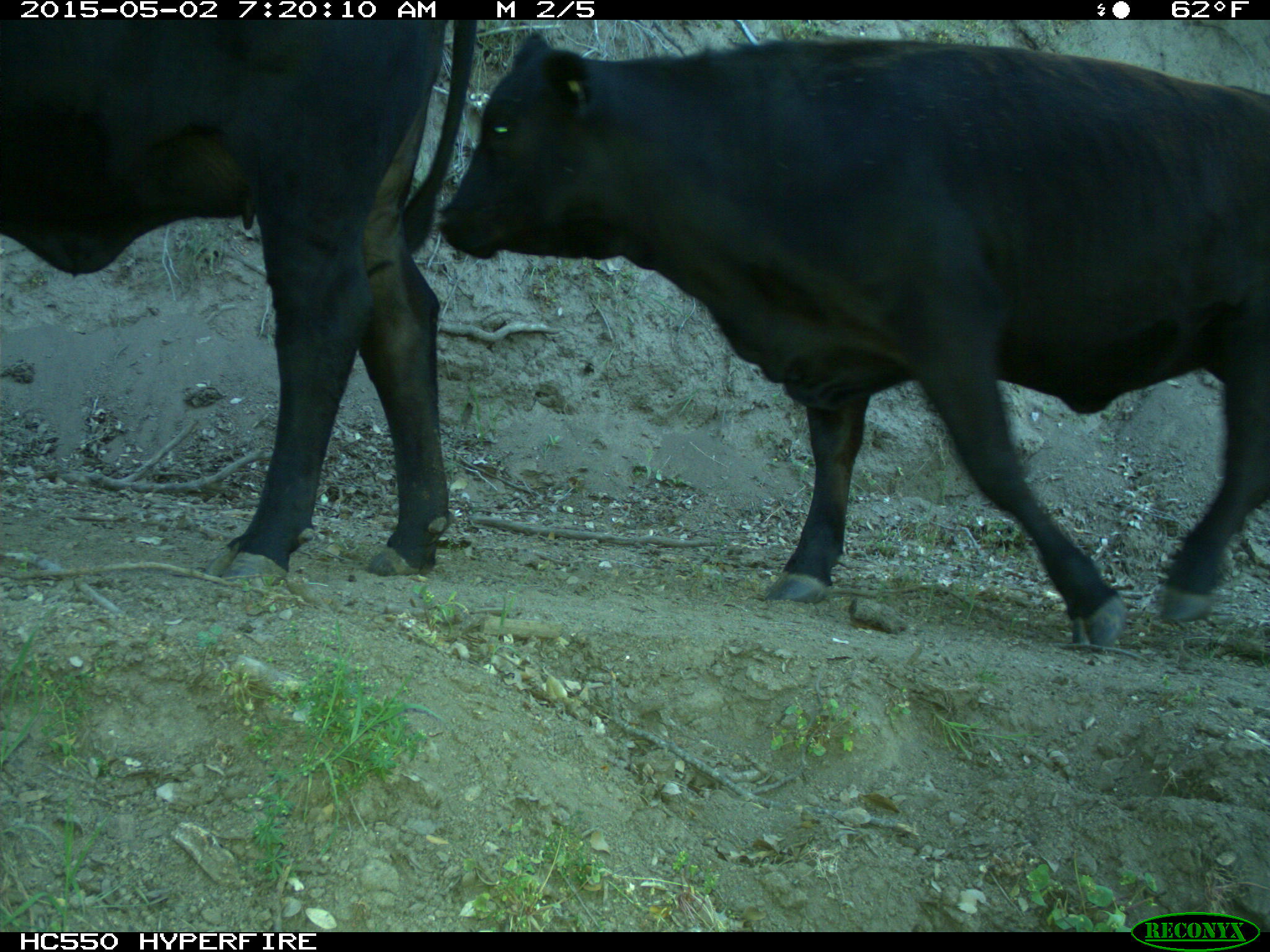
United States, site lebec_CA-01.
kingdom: Animalia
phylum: Chordata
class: Mammalia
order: Artiodactyla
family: Bovidae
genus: Bos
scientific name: Bos taurus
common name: domestic cow